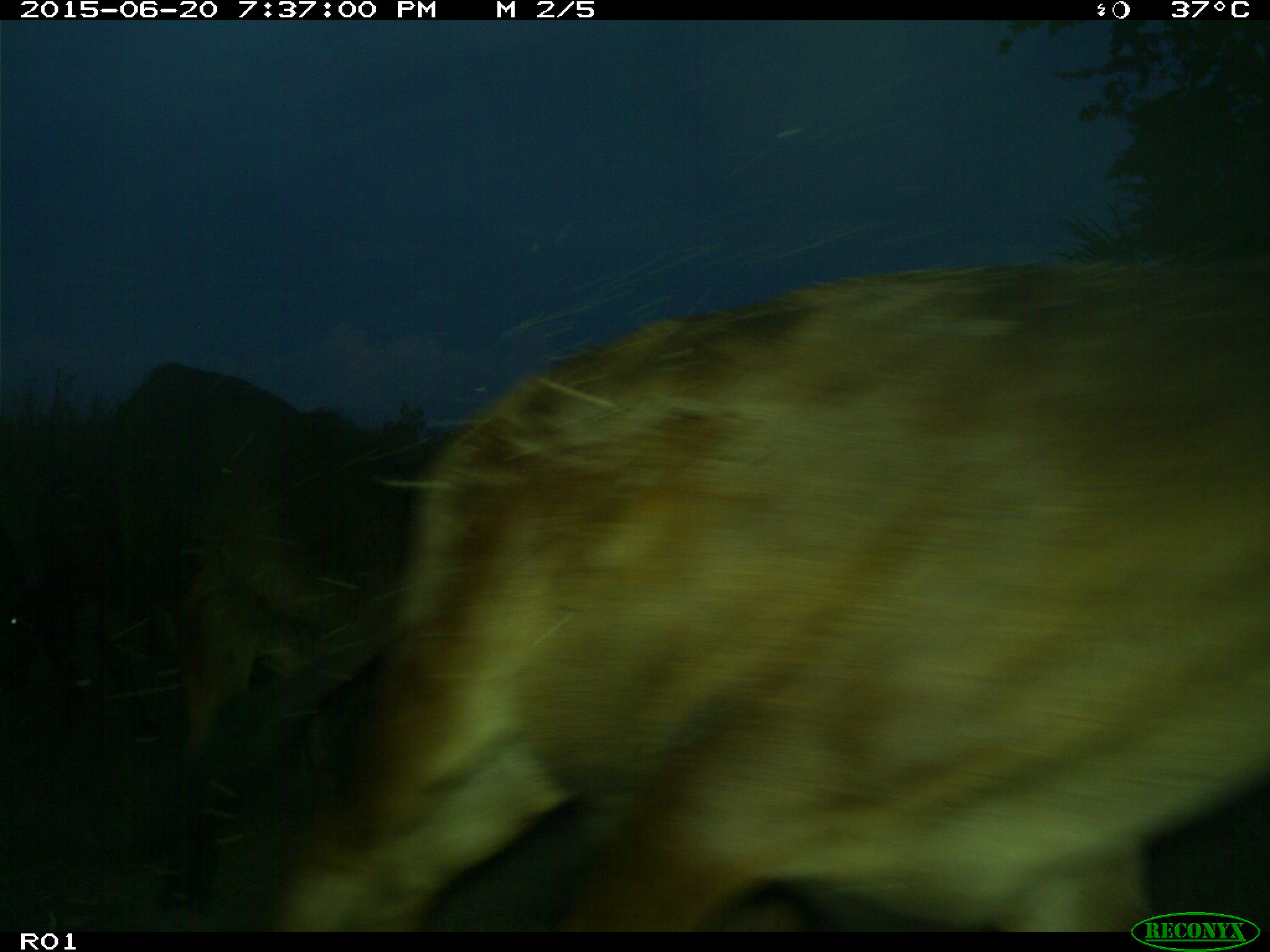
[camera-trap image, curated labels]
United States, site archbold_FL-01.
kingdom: Animalia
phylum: Chordata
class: Mammalia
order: Artiodactyla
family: Bovidae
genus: Bos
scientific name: Bos taurus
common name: domestic cow